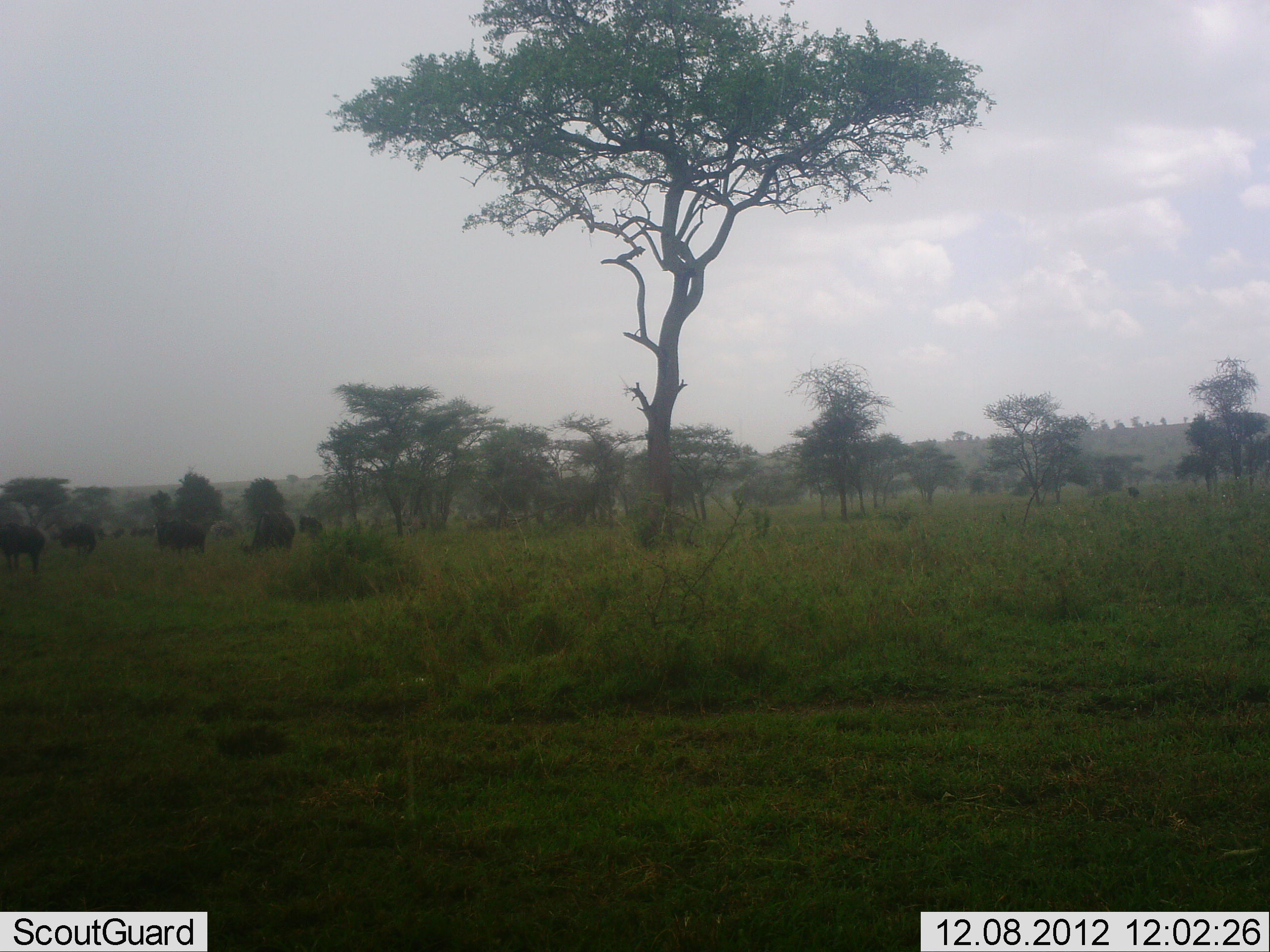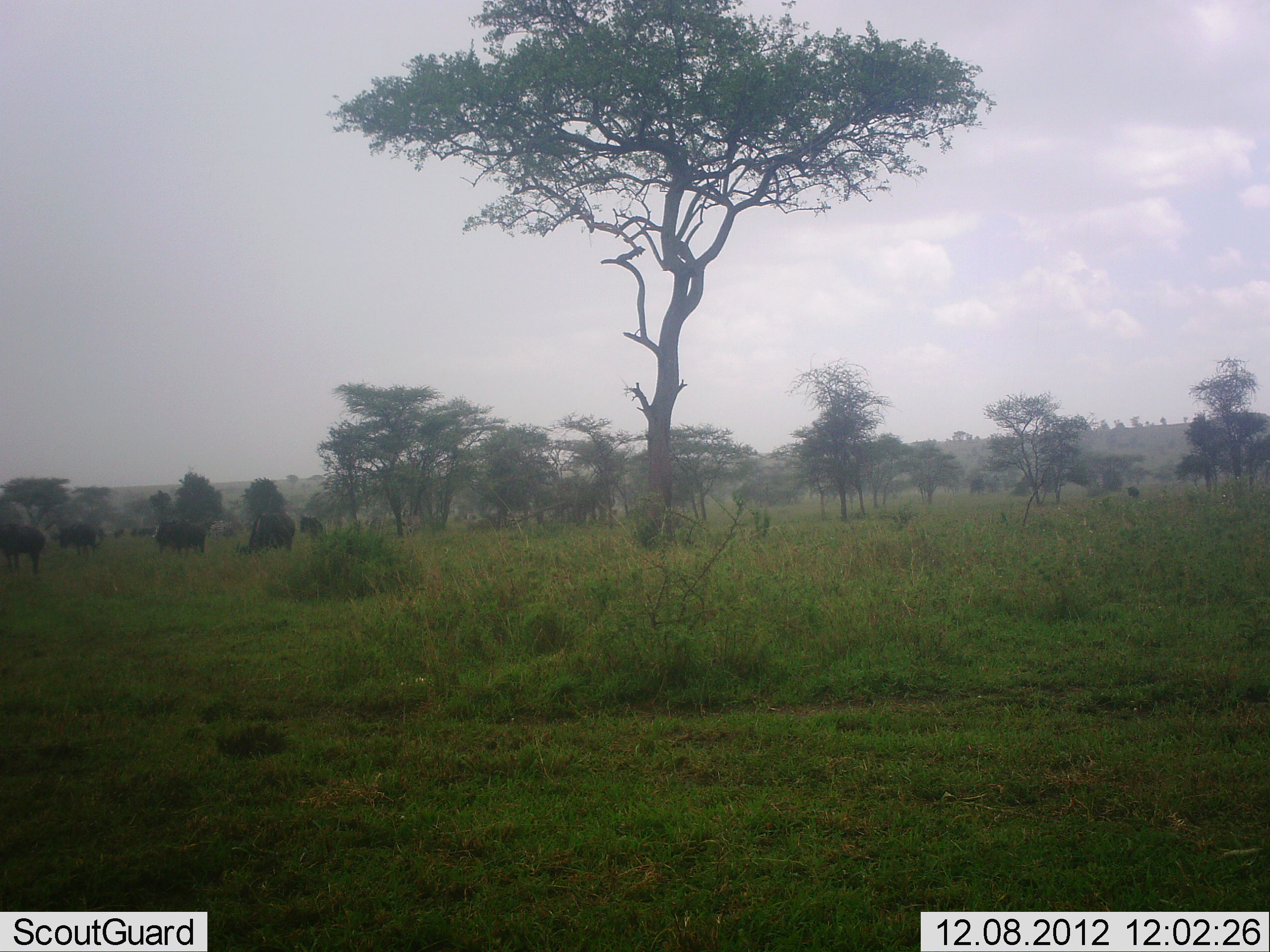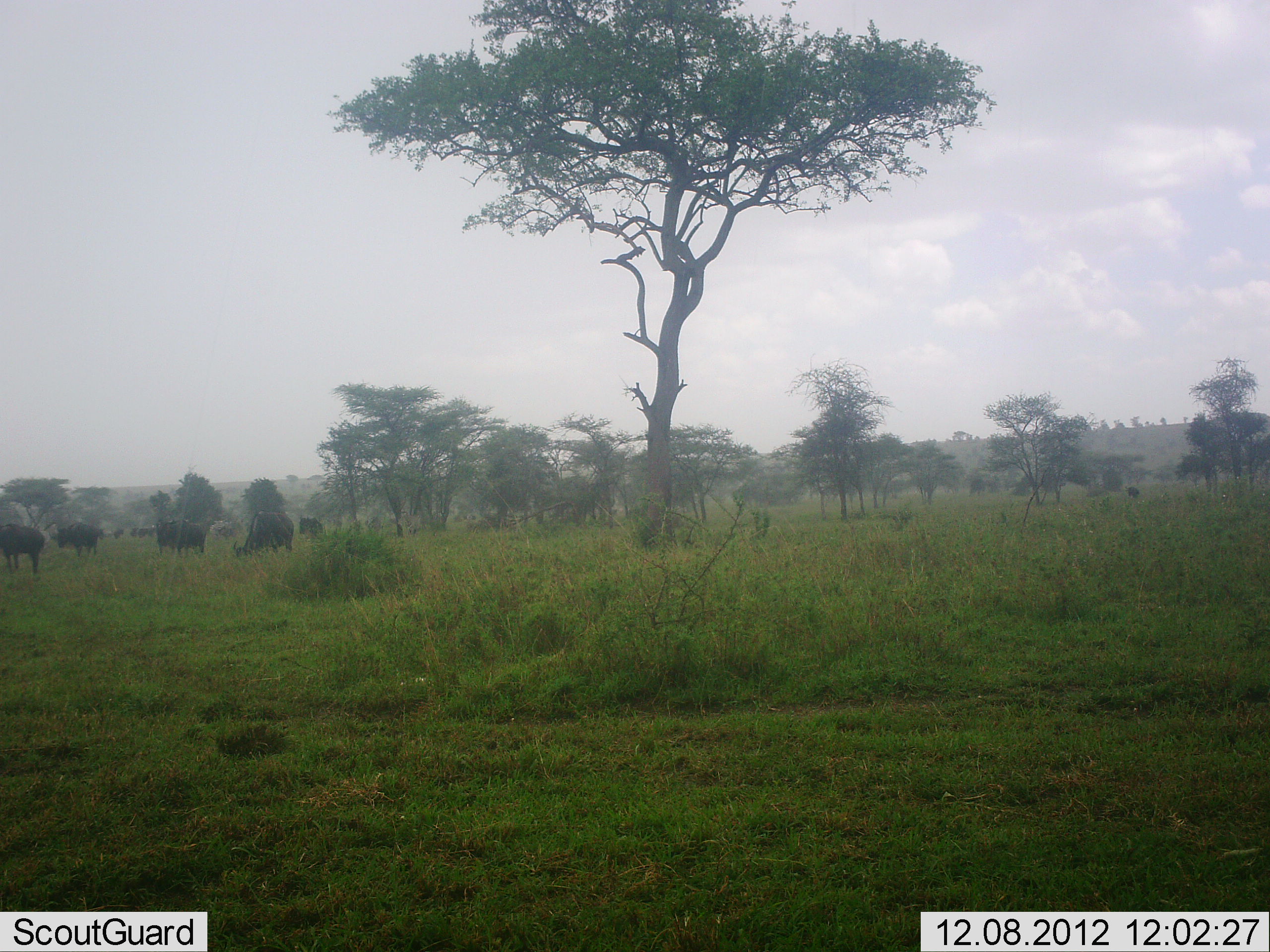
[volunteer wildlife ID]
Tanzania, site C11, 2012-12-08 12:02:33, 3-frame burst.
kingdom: Animalia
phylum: Chordata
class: Mammalia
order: Artiodactyla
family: Bovidae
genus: Syncerus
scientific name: Syncerus caffer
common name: cape buffalo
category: buffalo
Buffalo (cape buffalo) (Syncerus caffer), count 7. Behavior (volunteer vote fractions): standing 40%, resting 7%, moving 0%, interacting 0%. Young present (vote fraction): 0%. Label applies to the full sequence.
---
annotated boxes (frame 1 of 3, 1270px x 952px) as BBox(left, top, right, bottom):
animal: BBox(238, 511, 294, 557); BBox(0, 522, 46, 572); BBox(157, 519, 205, 557); BBox(60, 524, 98, 558); BBox(299, 513, 325, 539)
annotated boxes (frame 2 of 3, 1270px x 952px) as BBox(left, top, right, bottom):
animal: BBox(235, 511, 295, 556); BBox(0, 526, 46, 573); BBox(154, 518, 205, 554); BBox(58, 521, 99, 557); BBox(298, 513, 328, 542); BBox(209, 520, 232, 538)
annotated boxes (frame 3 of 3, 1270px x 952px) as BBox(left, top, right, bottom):
animal: BBox(231, 510, 294, 559); BBox(0, 523, 45, 574); BBox(152, 516, 207, 556); BBox(54, 521, 97, 557); BBox(298, 515, 325, 539)